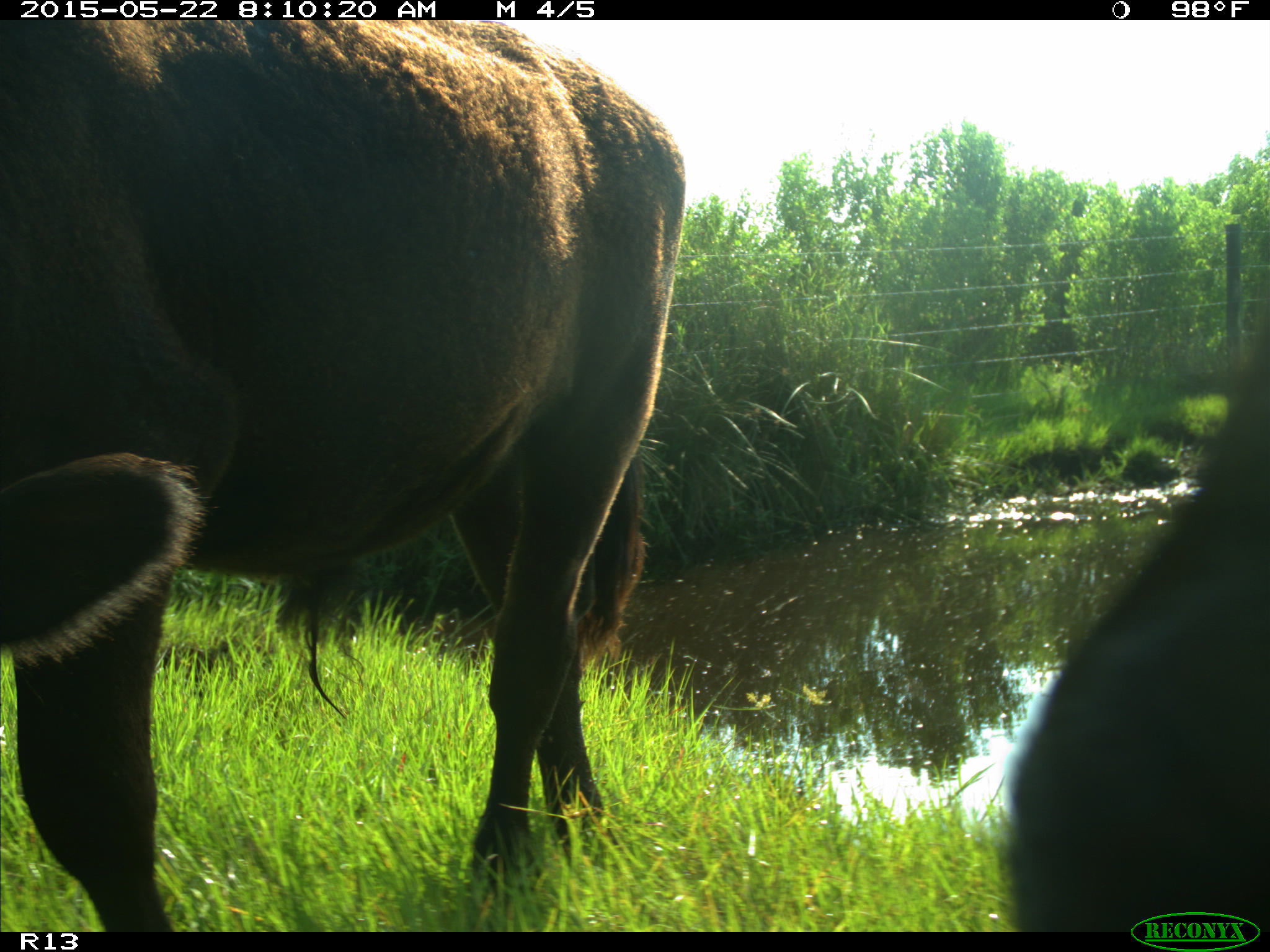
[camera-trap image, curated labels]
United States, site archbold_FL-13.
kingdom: Animalia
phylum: Chordata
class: Mammalia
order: Artiodactyla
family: Bovidae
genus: Bos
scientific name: Bos taurus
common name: domestic cow